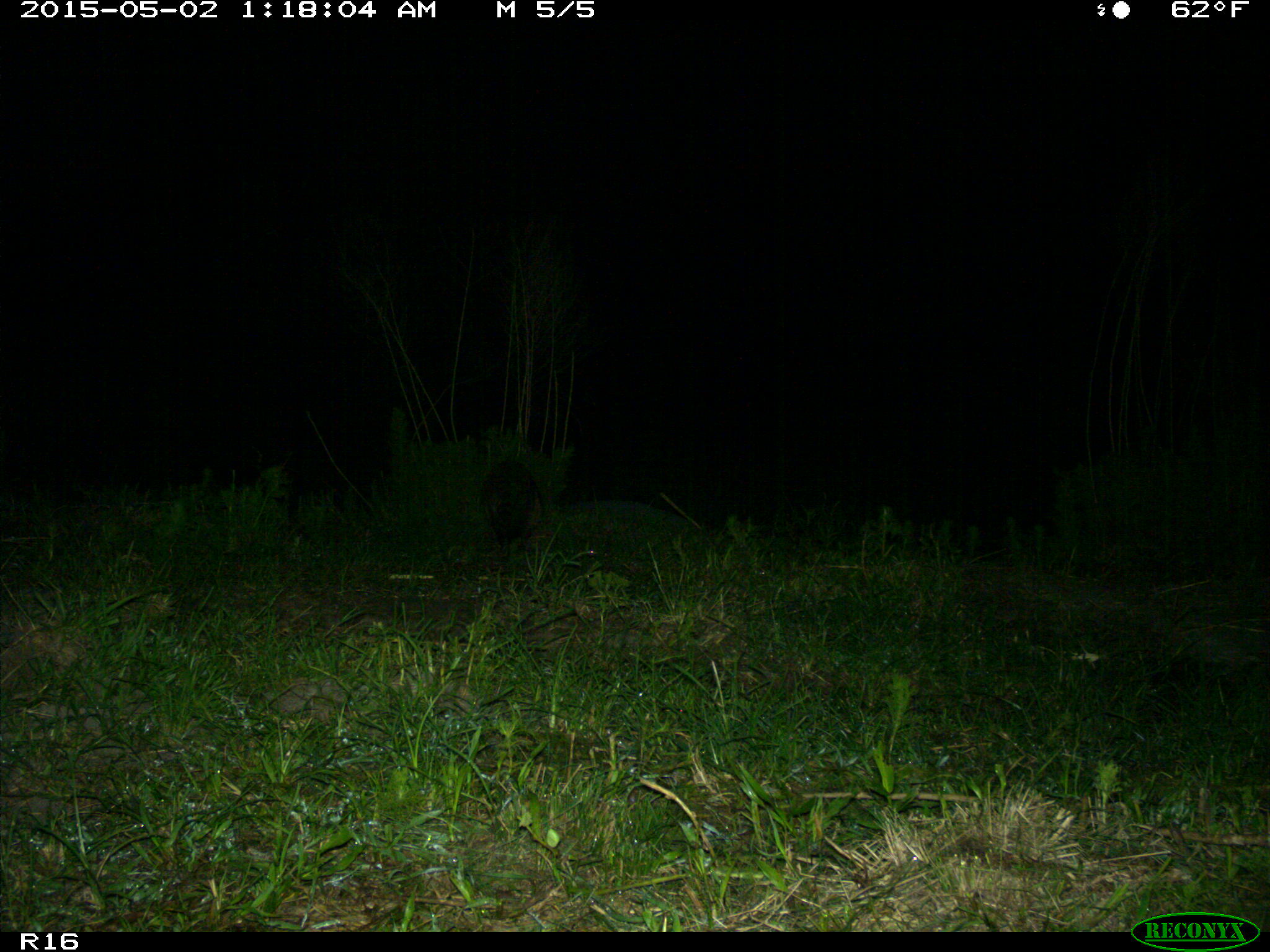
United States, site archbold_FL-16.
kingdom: Animalia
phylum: Chordata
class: Mammalia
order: Carnivora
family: Procyonidae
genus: Procyon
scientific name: Procyon lotor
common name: common raccoon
Procyon lotor (common raccoon).